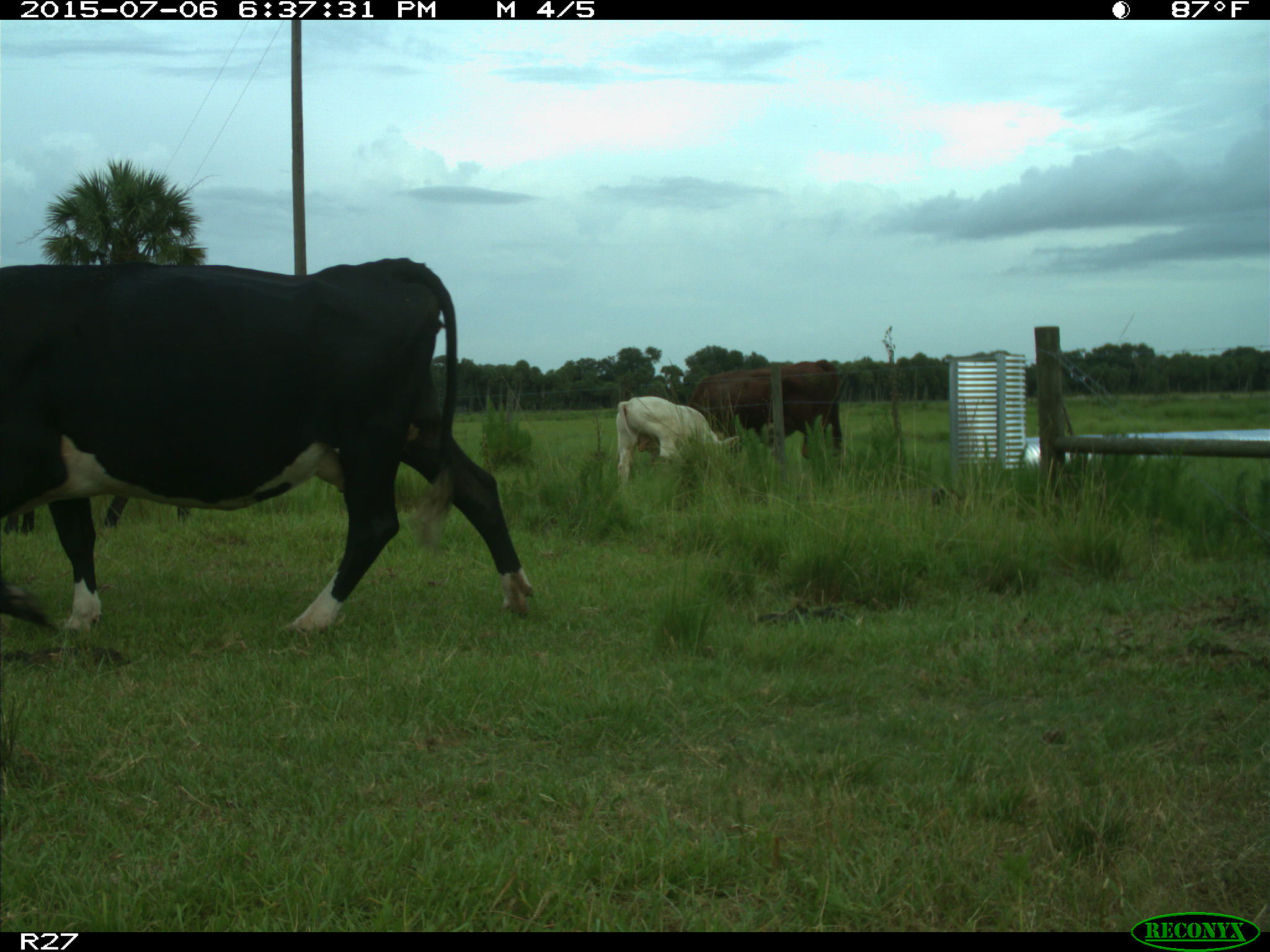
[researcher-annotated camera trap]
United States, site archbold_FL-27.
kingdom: Animalia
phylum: Chordata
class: Mammalia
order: Artiodactyla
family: Bovidae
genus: Bos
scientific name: Bos taurus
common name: domestic cow